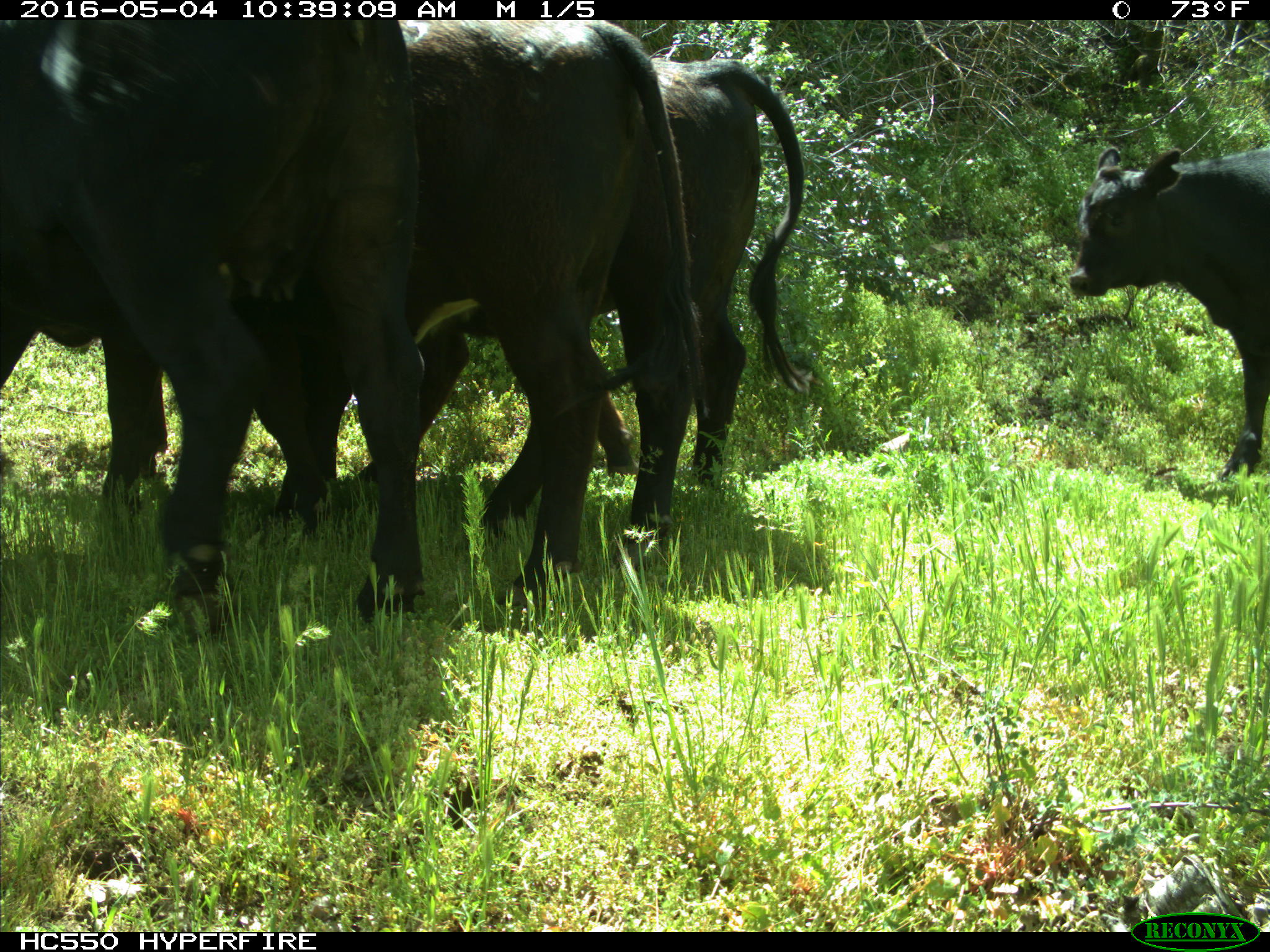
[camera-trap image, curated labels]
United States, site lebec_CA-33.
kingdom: Animalia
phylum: Chordata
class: Mammalia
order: Artiodactyla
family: Bovidae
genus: Bos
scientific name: Bos taurus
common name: domestic cow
Bos taurus (domestic cow).